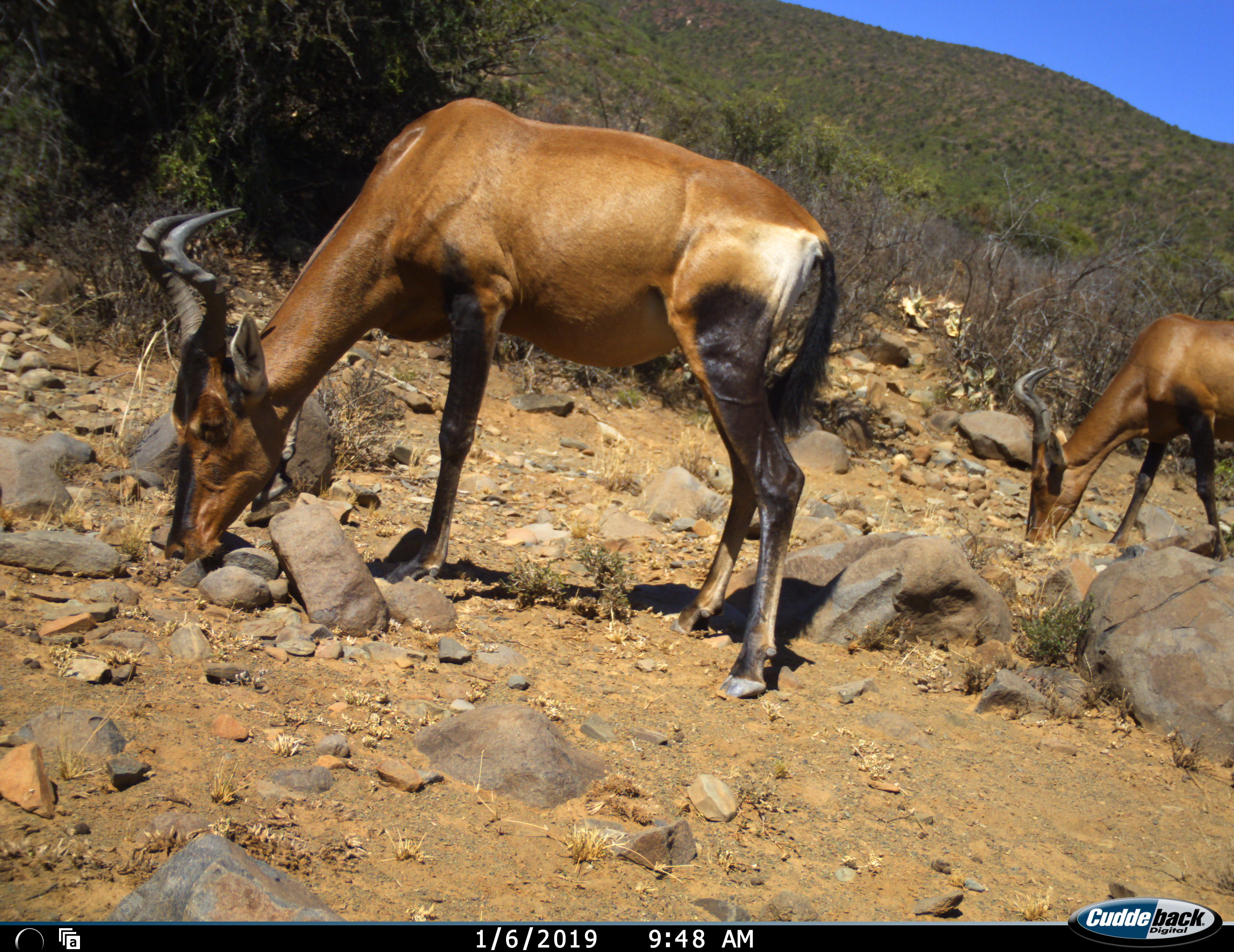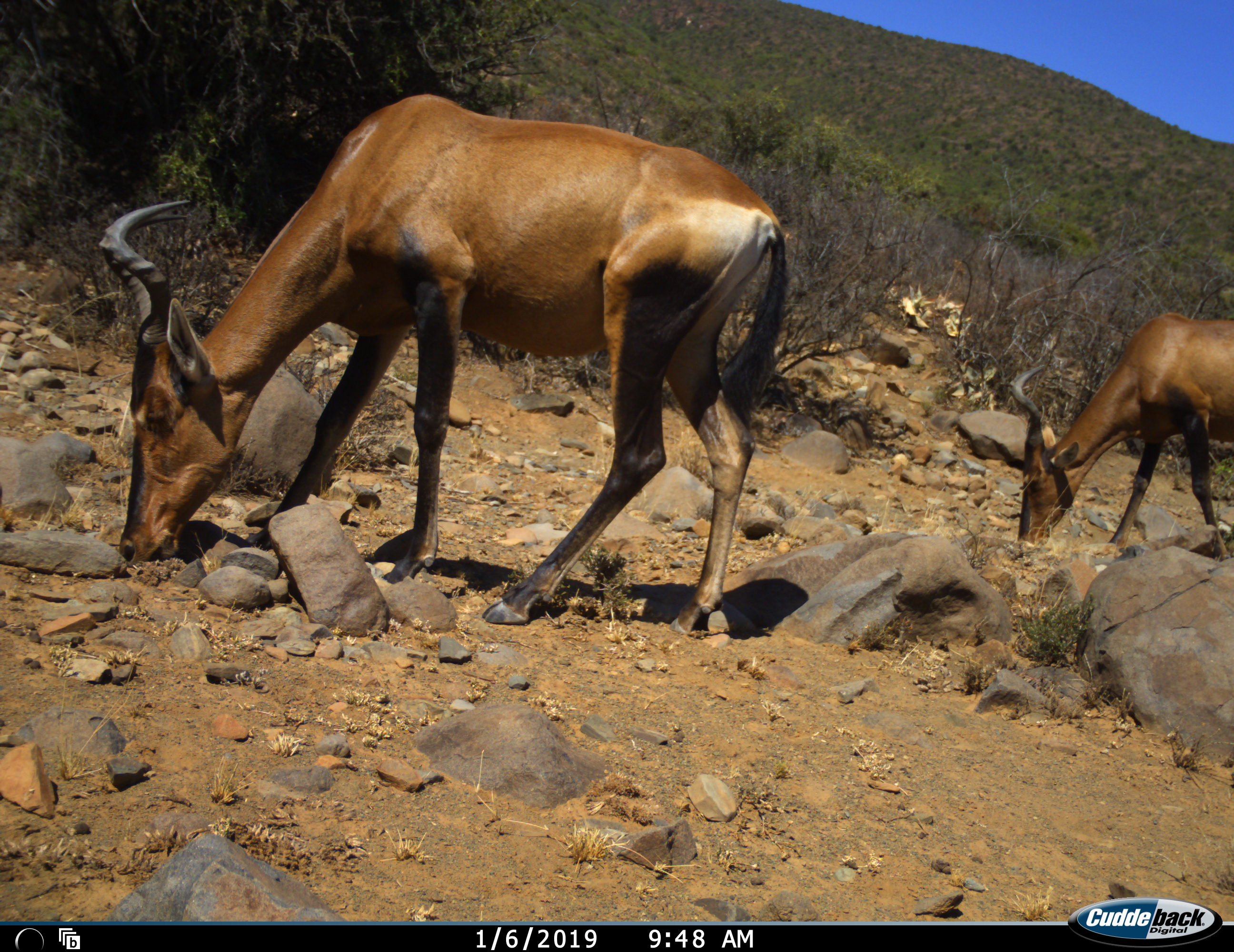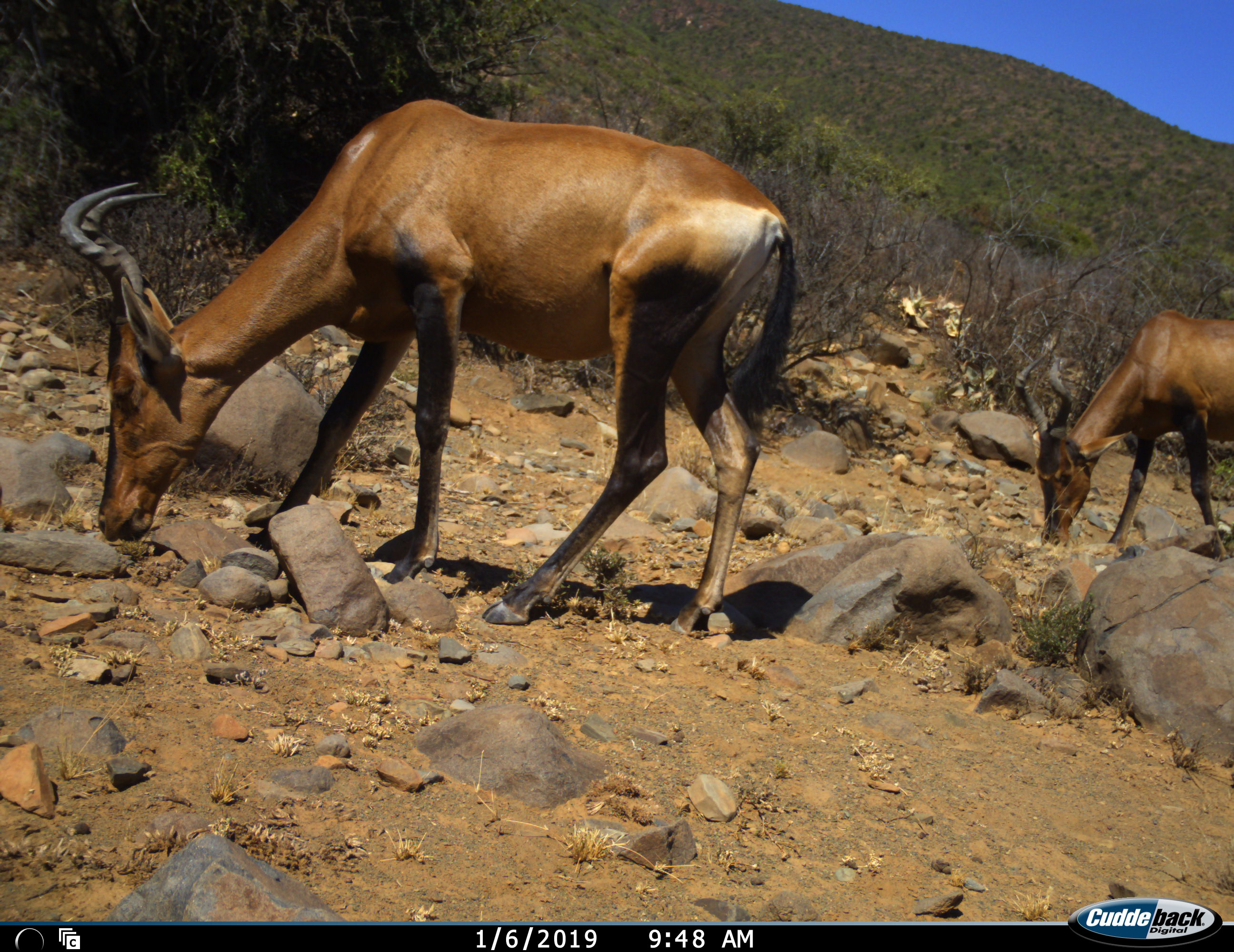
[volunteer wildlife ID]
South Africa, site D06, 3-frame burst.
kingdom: Animalia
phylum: Chordata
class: Mammalia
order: Artiodactyla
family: Bovidae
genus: Alcelaphus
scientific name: Alcelaphus buselaphus caama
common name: red hartebeest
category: hartebeestred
Hartebeestred (red hartebeest) (Alcelaphus buselaphus caama), count 2. Behavior (volunteer vote fractions): standing 38%, resting 0%, moving 0%, interacting 0%. Young present (vote fraction): 0%. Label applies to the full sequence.